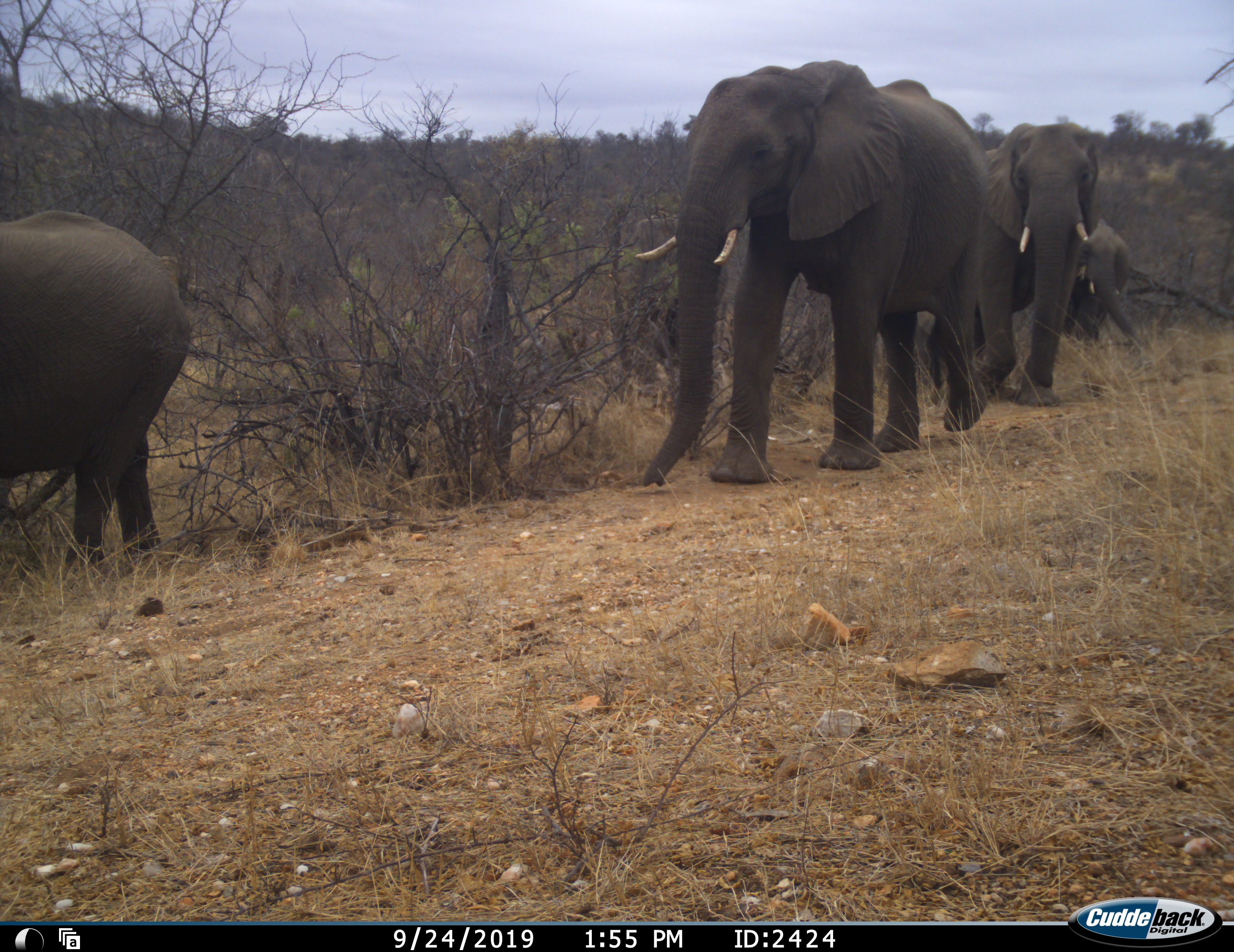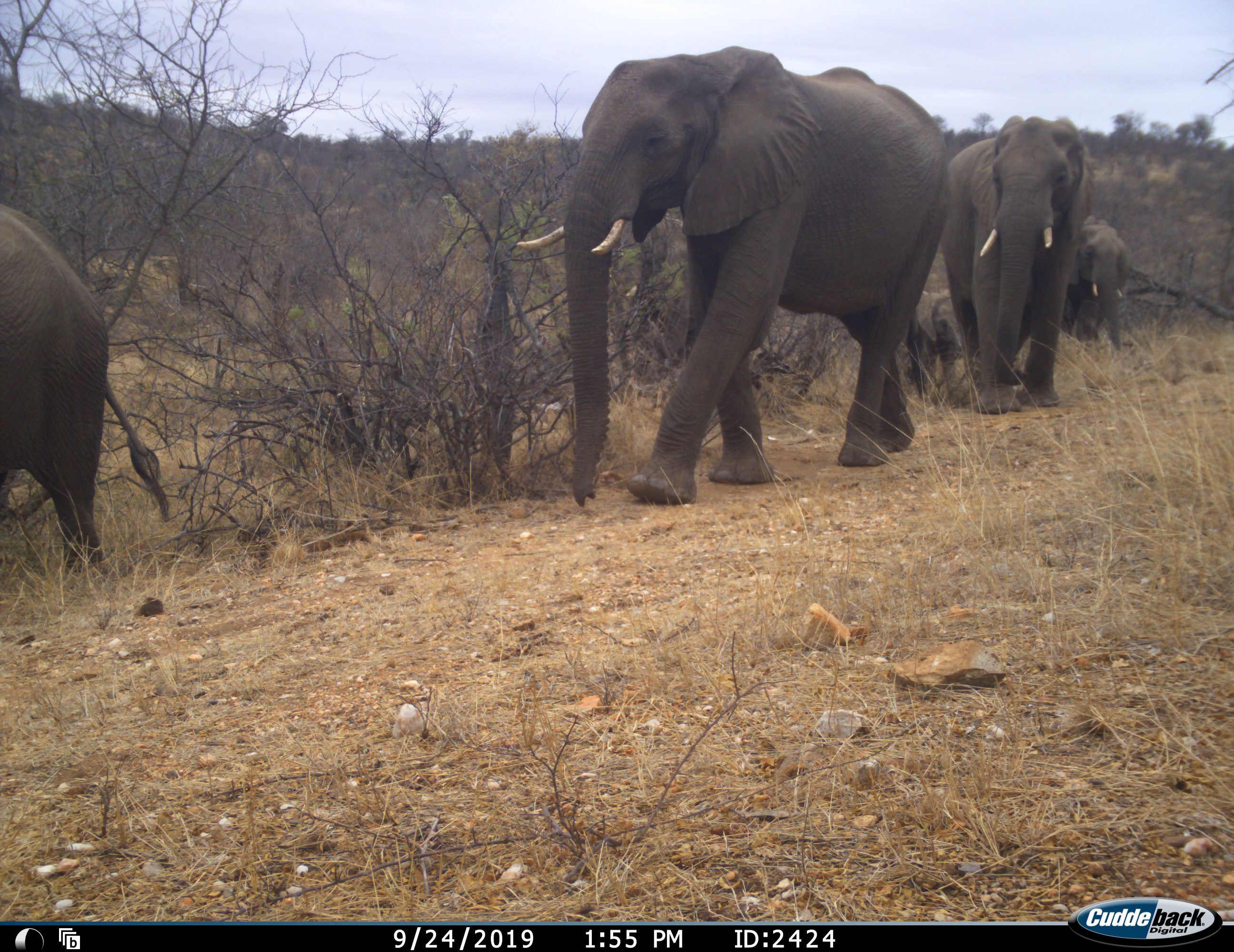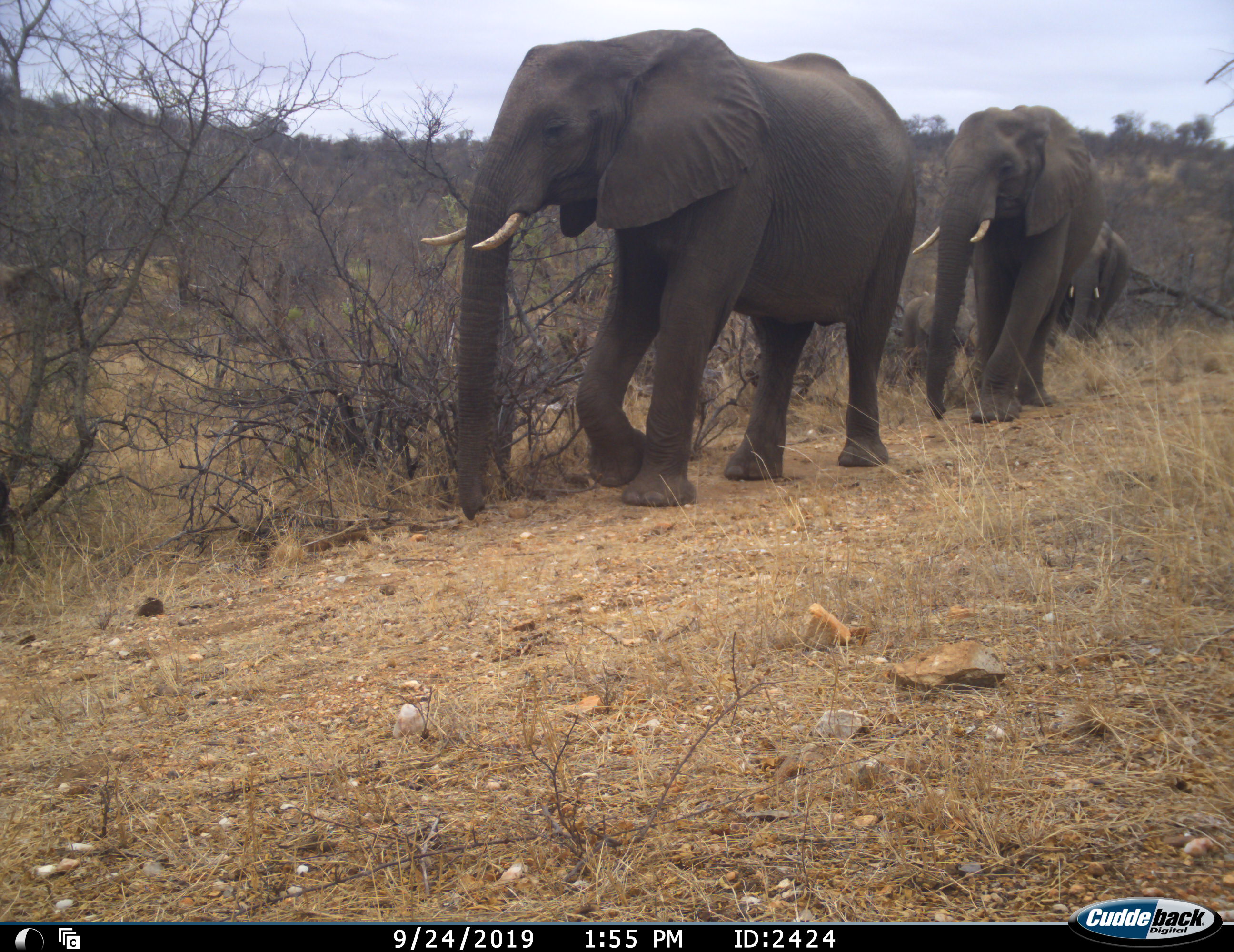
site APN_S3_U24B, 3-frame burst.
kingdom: Animalia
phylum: Chordata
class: Mammalia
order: Proboscidea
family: Elephantidae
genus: Loxodonta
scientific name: Loxodonta africana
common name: african bush elephant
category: elephant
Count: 5.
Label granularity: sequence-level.